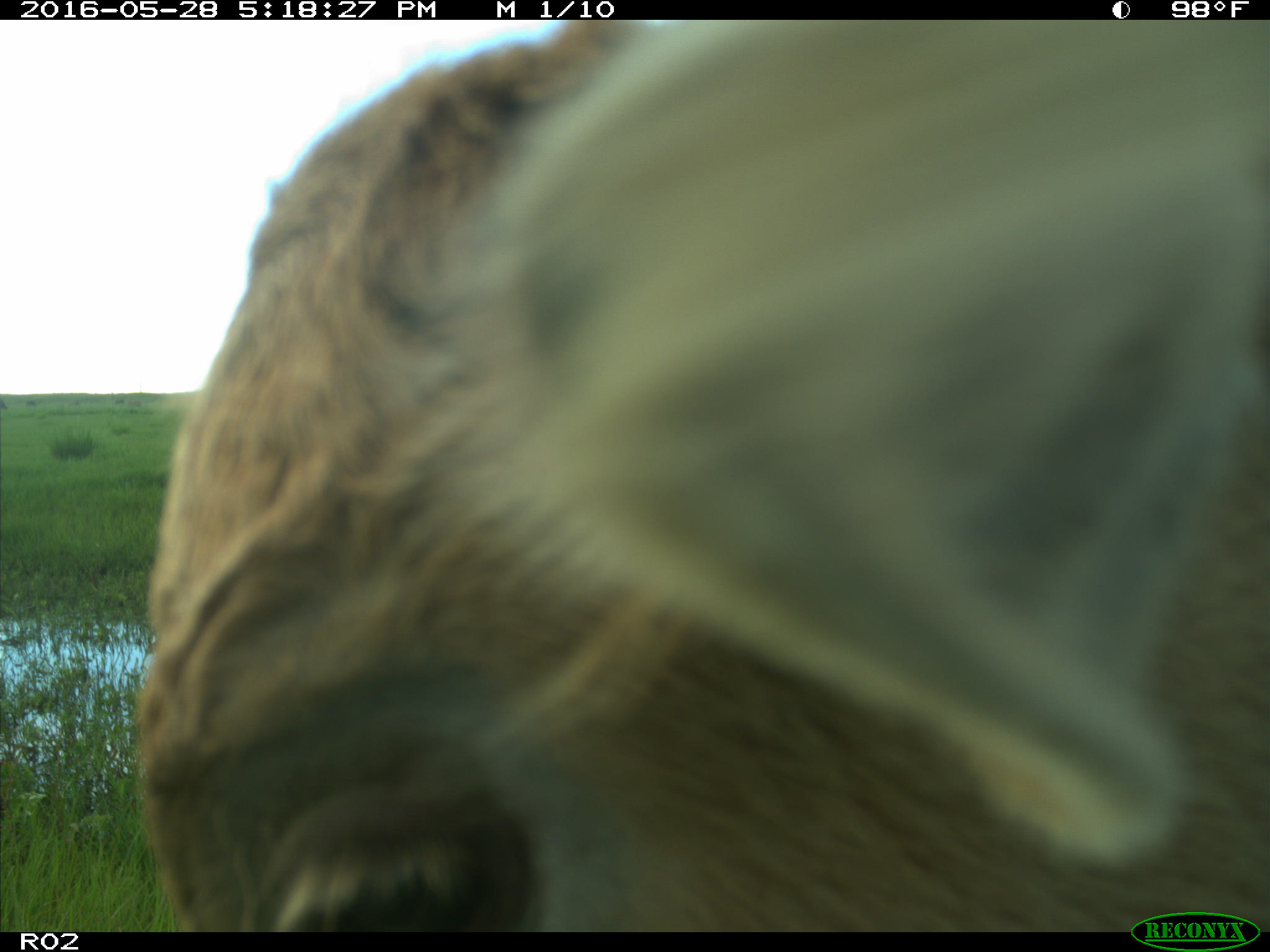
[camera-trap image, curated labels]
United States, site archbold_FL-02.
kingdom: Animalia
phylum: Chordata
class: Mammalia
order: Artiodactyla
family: Bovidae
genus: Bos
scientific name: Bos taurus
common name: domestic cow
Bos taurus (domestic cow).